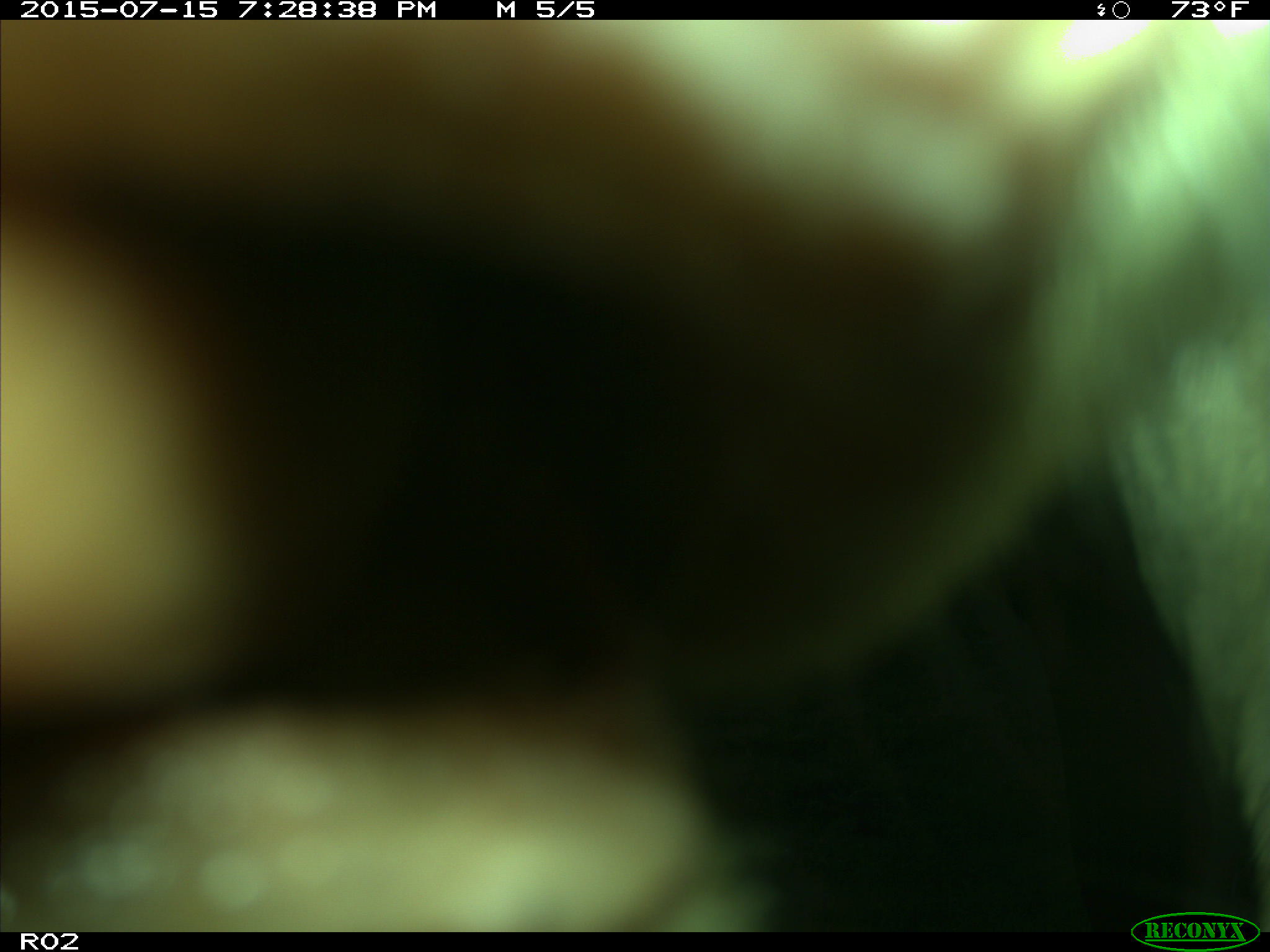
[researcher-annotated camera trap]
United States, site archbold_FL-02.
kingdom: Animalia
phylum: Chordata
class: Mammalia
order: Artiodactyla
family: Bovidae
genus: Bos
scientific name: Bos taurus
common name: domestic cow